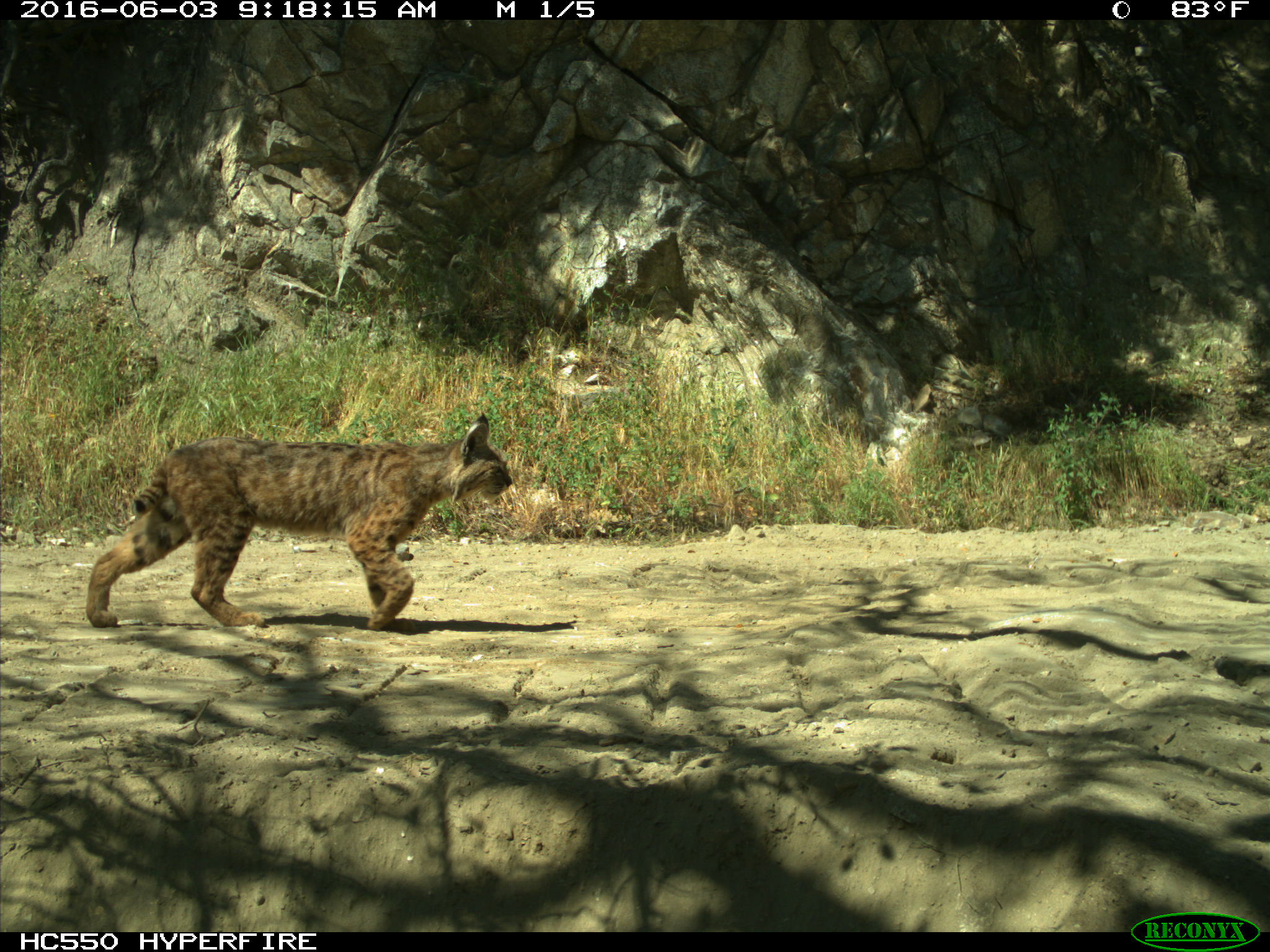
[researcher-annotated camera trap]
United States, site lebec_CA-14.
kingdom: Animalia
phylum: Chordata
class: Mammalia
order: Carnivora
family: Felidae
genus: Lynx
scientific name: Lynx rufus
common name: bobcat